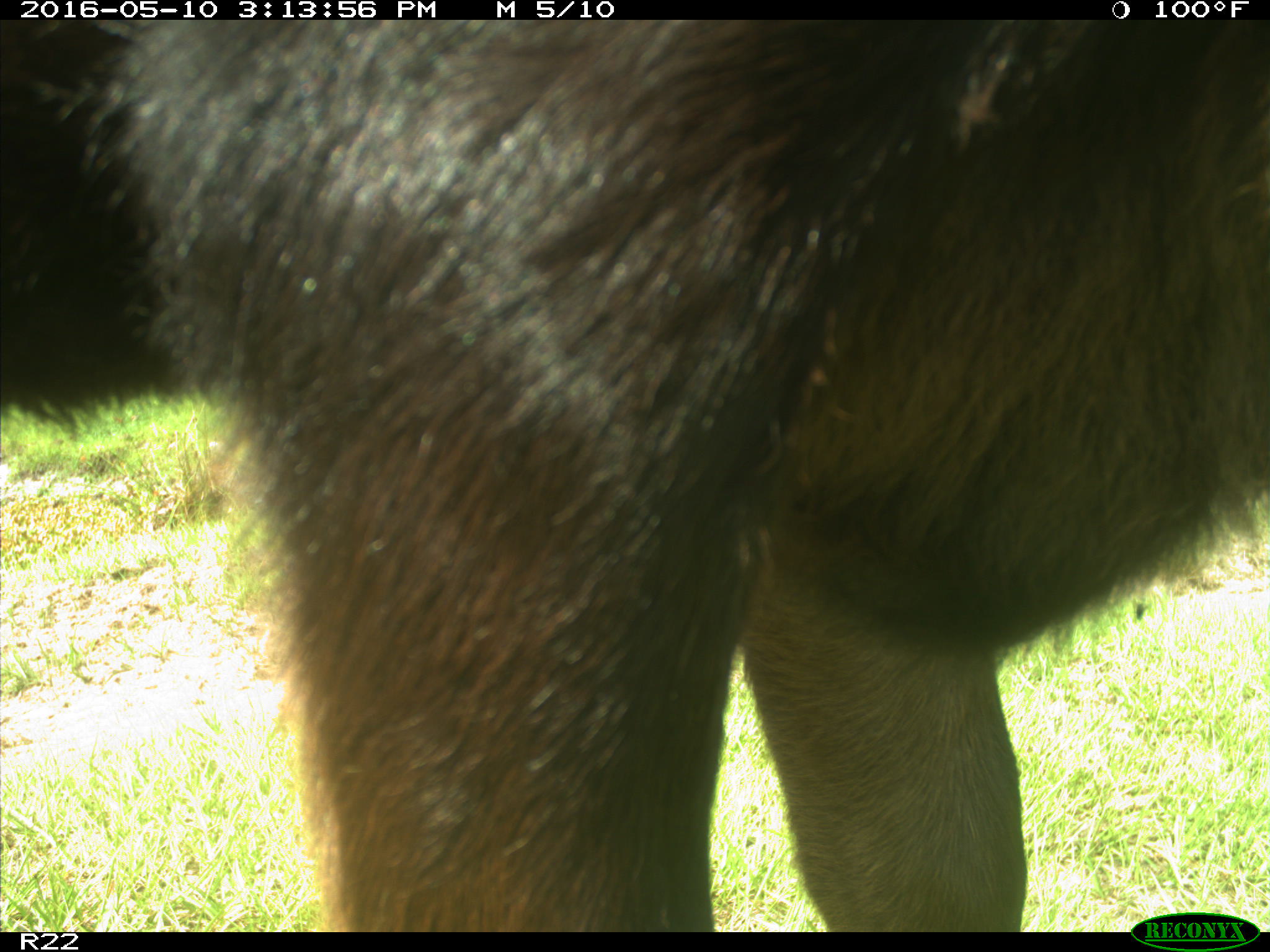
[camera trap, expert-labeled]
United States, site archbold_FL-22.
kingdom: Animalia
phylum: Chordata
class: Mammalia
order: Artiodactyla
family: Bovidae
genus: Bos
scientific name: Bos taurus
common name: domestic cow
Bos taurus (domestic cow).